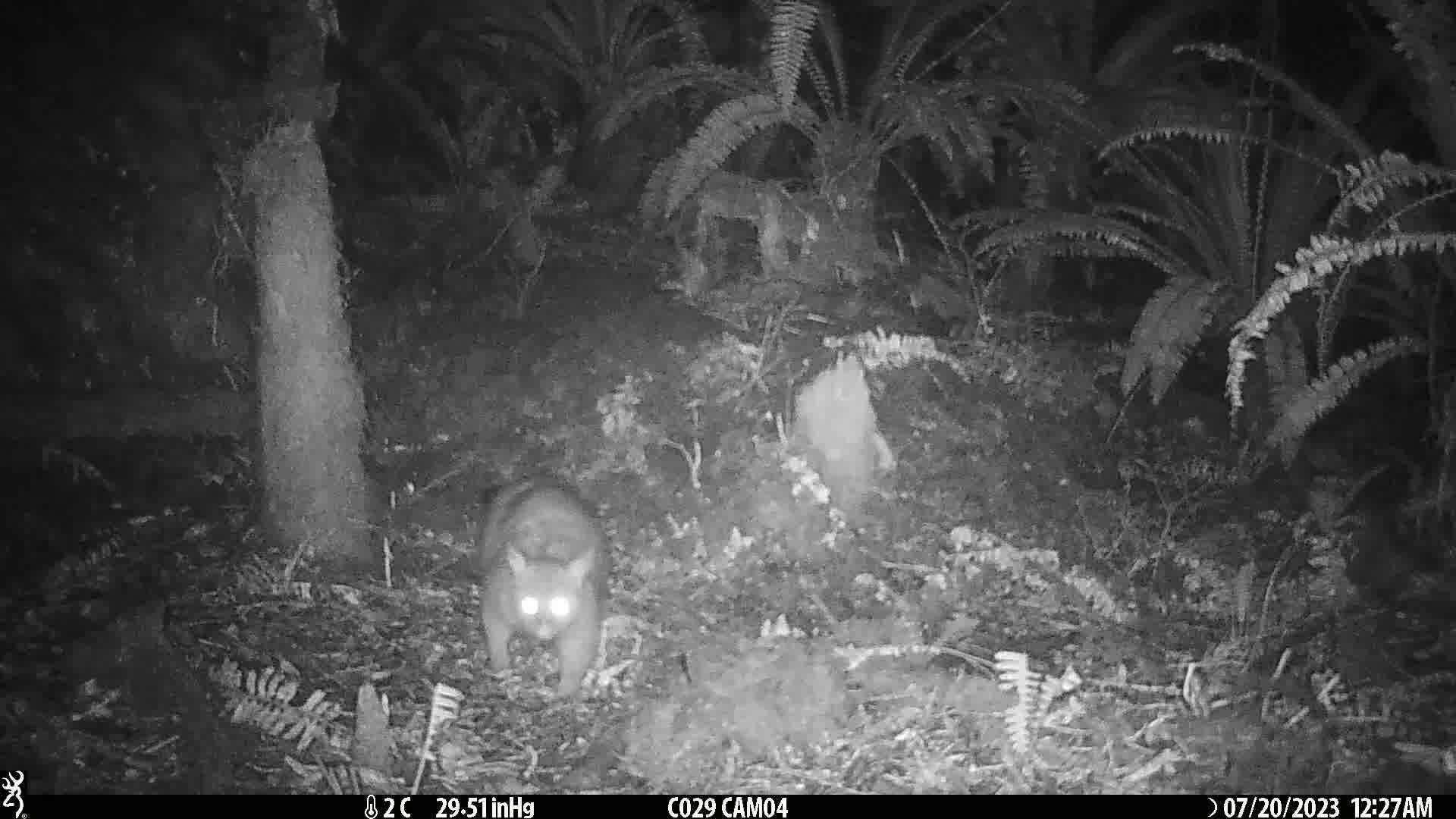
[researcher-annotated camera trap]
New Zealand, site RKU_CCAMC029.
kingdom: Animalia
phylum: Chordata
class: Mammalia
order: Diprotodontia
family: Phalangeridae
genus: Trichosurus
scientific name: Trichosurus vulpecula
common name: common brushtail possum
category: possum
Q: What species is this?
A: Possum (common brushtail possum) (Trichosurus vulpecula).